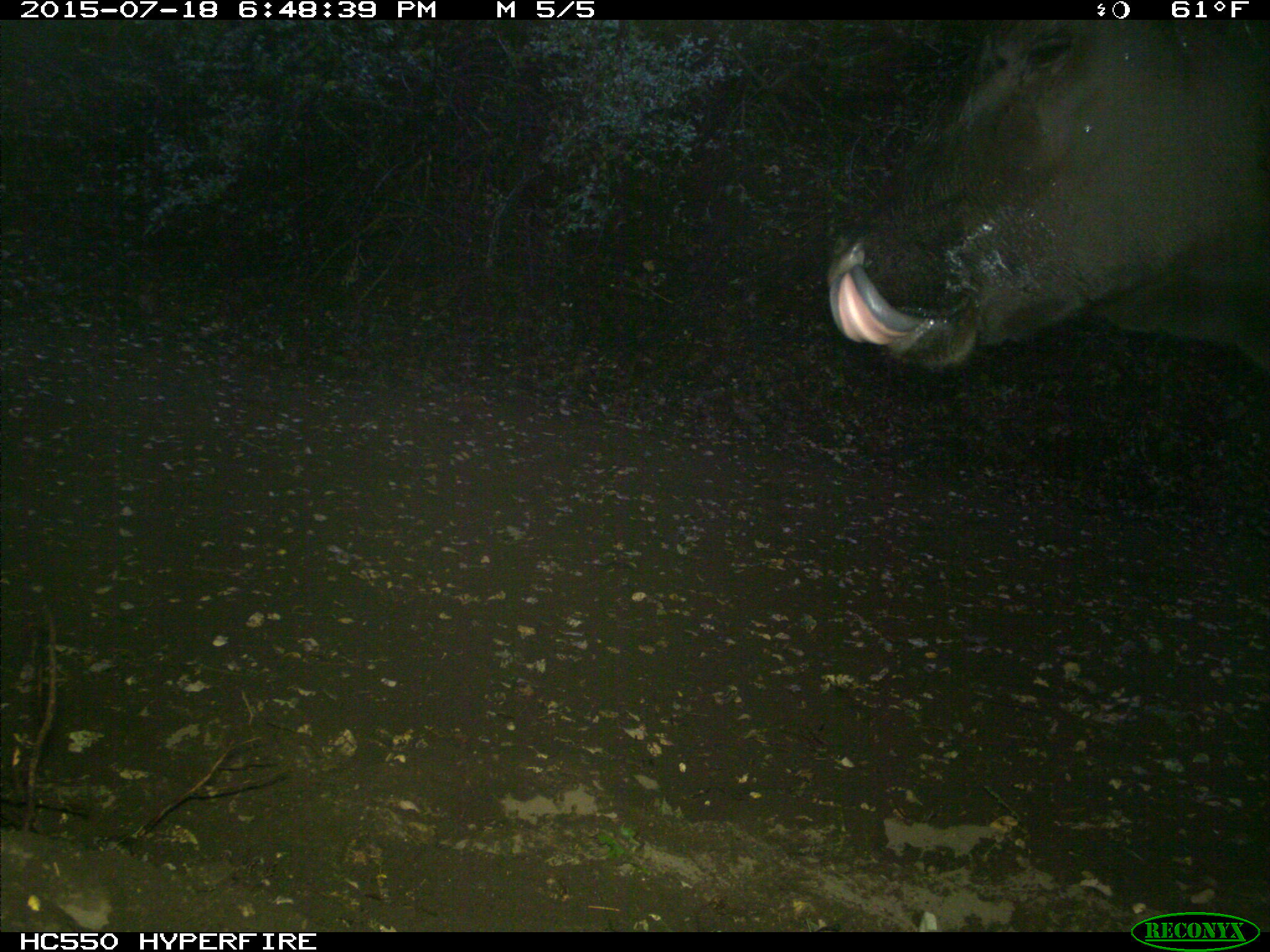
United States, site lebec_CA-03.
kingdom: Animalia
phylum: Chordata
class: Mammalia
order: Artiodactyla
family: Bovidae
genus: Bos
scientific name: Bos taurus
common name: domestic cow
Bos taurus (domestic cow).